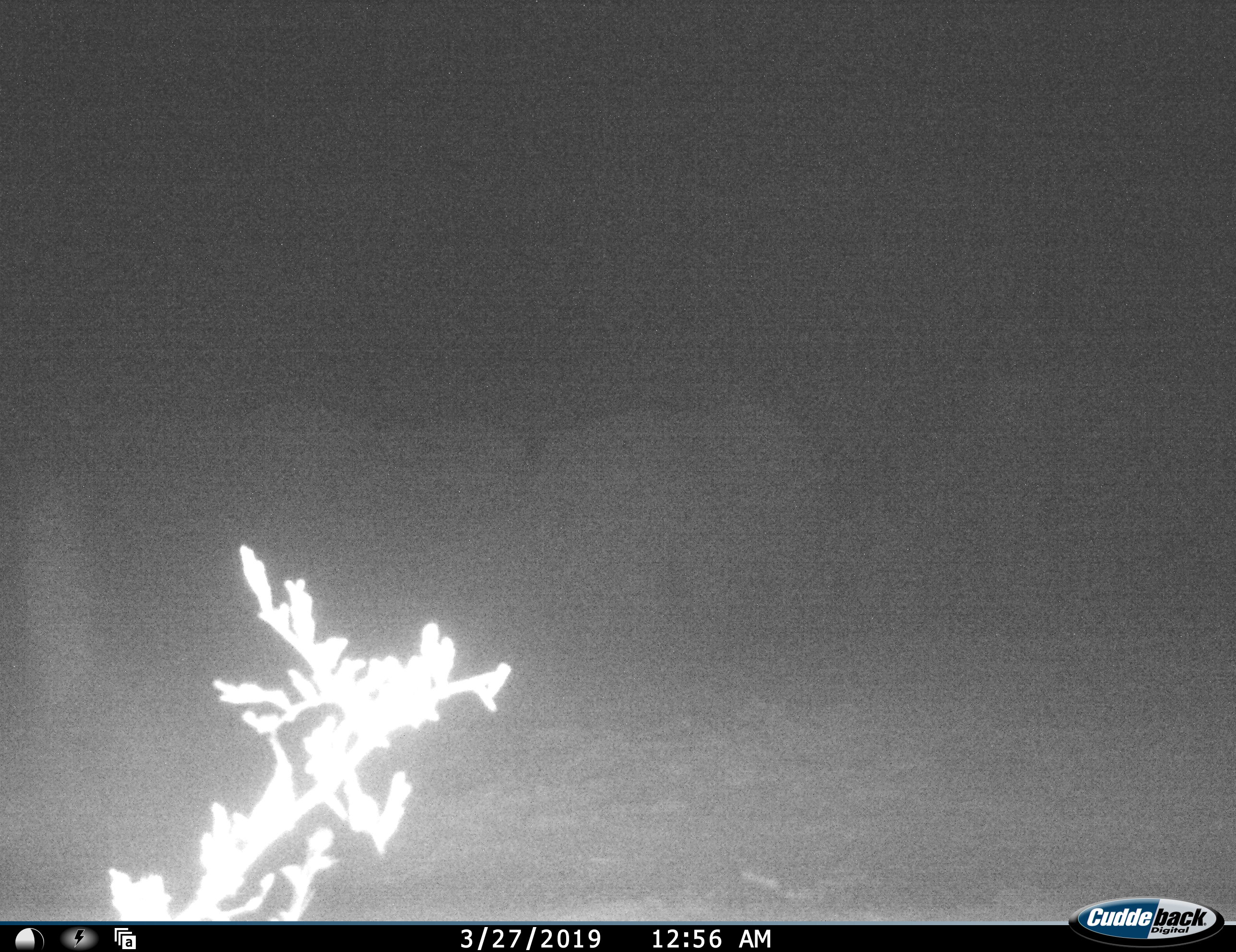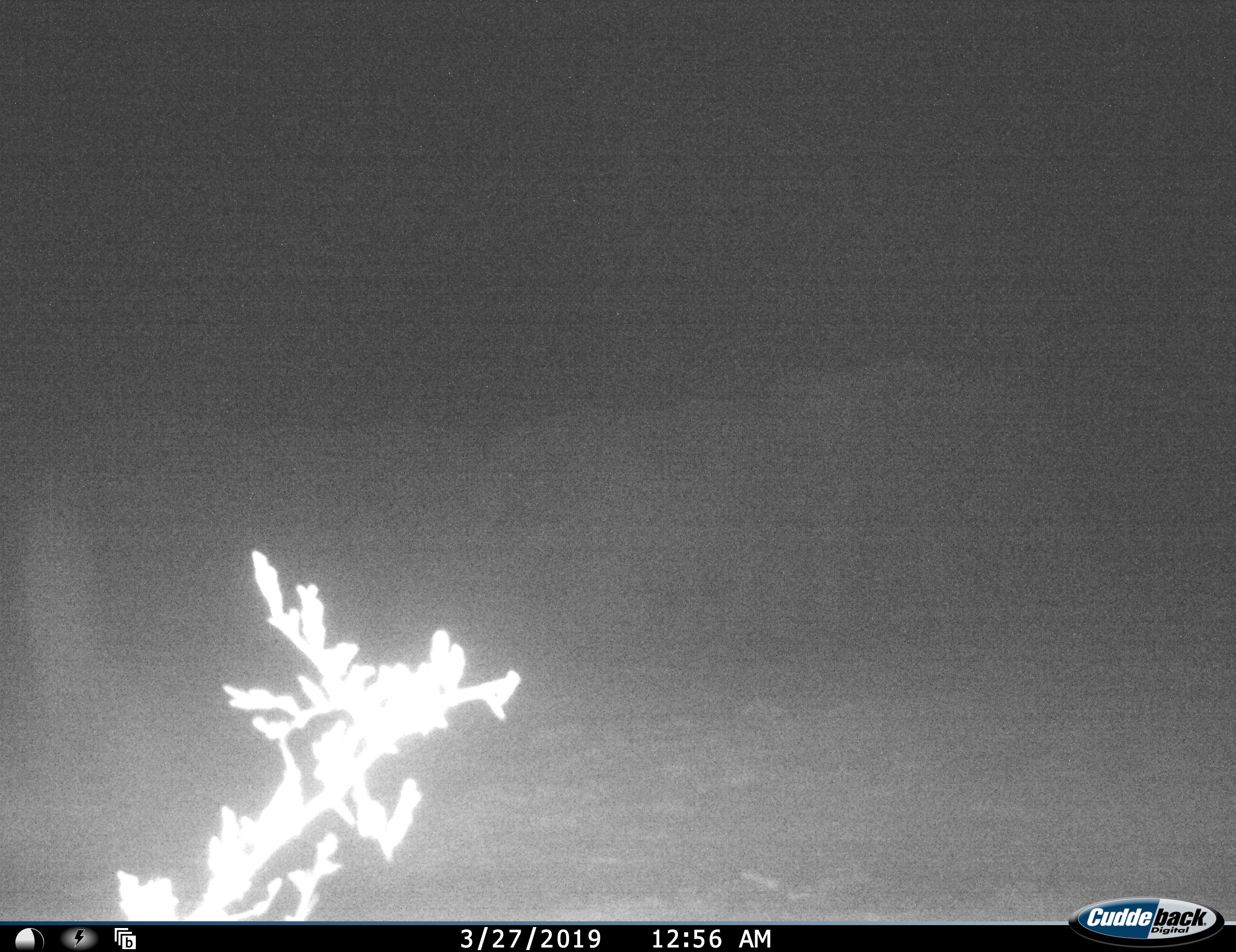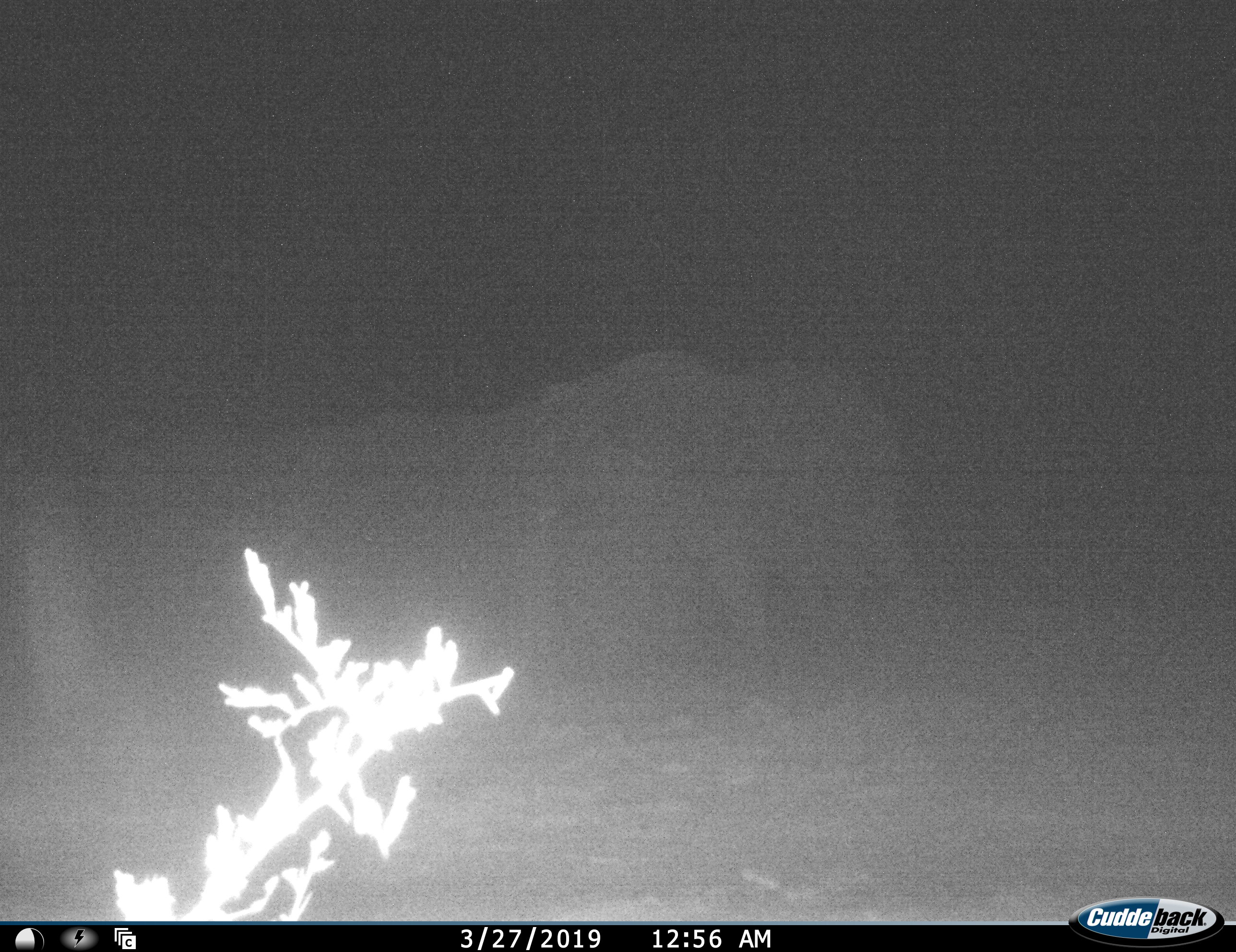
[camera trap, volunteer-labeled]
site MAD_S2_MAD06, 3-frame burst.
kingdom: Animalia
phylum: Chordata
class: Mammalia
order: Proboscidea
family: Elephantidae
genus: Loxodonta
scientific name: Loxodonta africana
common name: african bush elephant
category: elephant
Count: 4.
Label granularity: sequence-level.